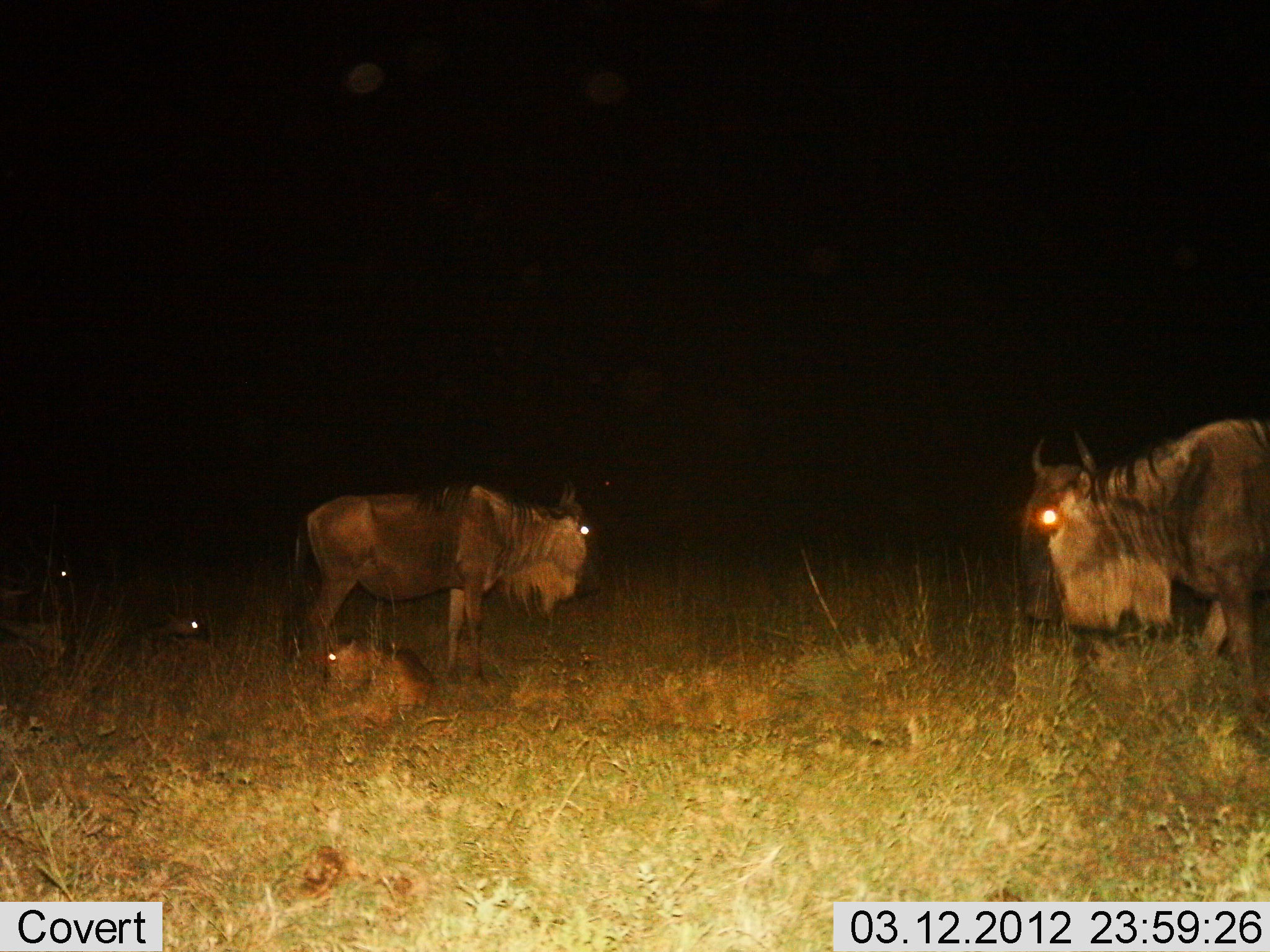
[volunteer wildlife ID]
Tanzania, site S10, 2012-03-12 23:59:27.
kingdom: Animalia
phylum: Chordata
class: Mammalia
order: Artiodactyla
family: Bovidae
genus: Connochaetes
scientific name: Connochaetes taurinus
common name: blue wildebeest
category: wildebeest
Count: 5.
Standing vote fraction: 72%.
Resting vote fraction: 81%.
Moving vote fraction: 6%.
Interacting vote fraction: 0%.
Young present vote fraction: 75%.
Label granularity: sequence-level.